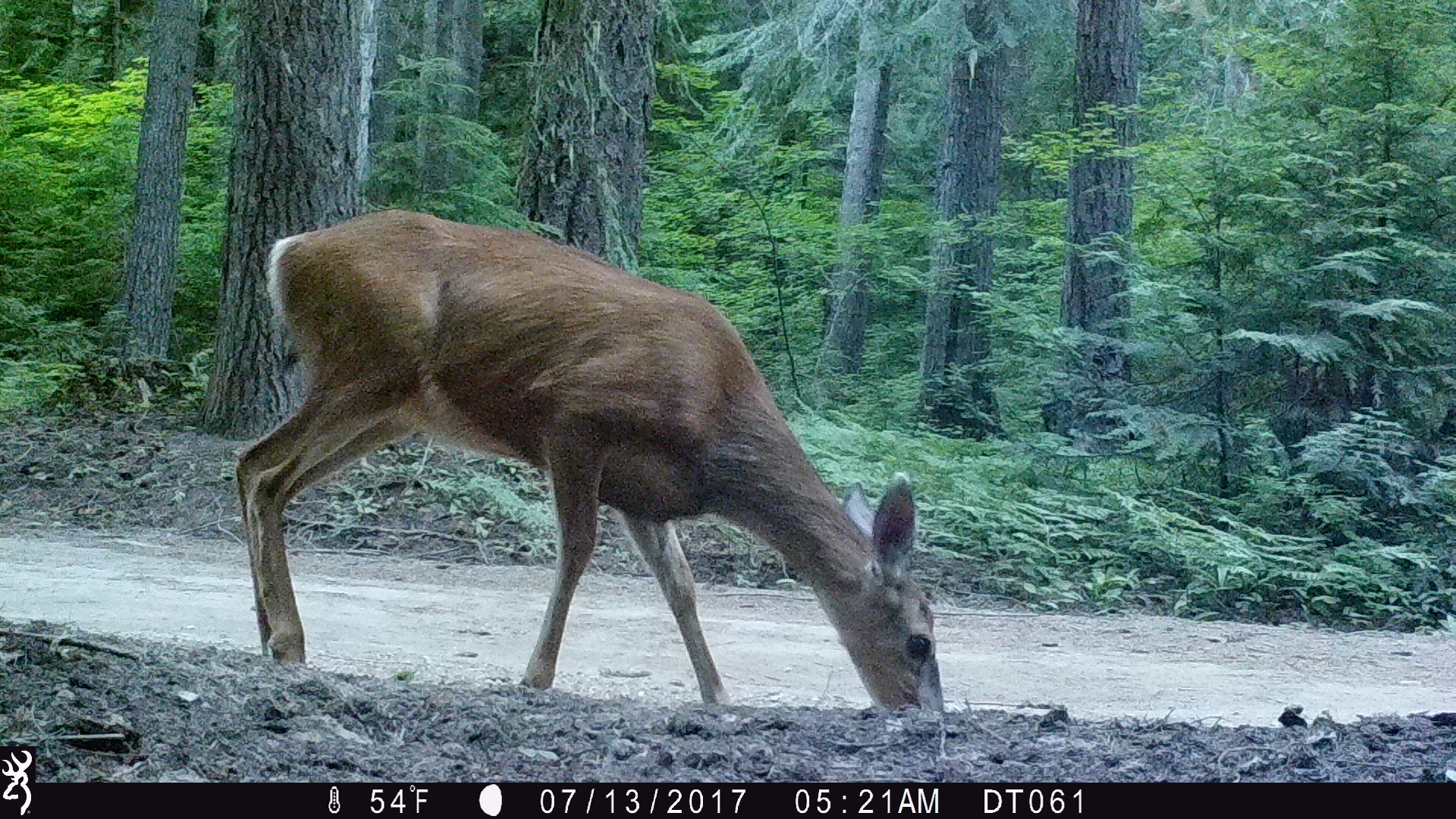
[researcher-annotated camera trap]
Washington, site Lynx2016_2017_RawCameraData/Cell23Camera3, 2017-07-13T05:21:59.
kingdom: Animalia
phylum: Chordata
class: Mammalia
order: Artiodactyla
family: Cervidae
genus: Odocoileus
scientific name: Odocoileus hemionus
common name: mule deer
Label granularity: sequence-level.